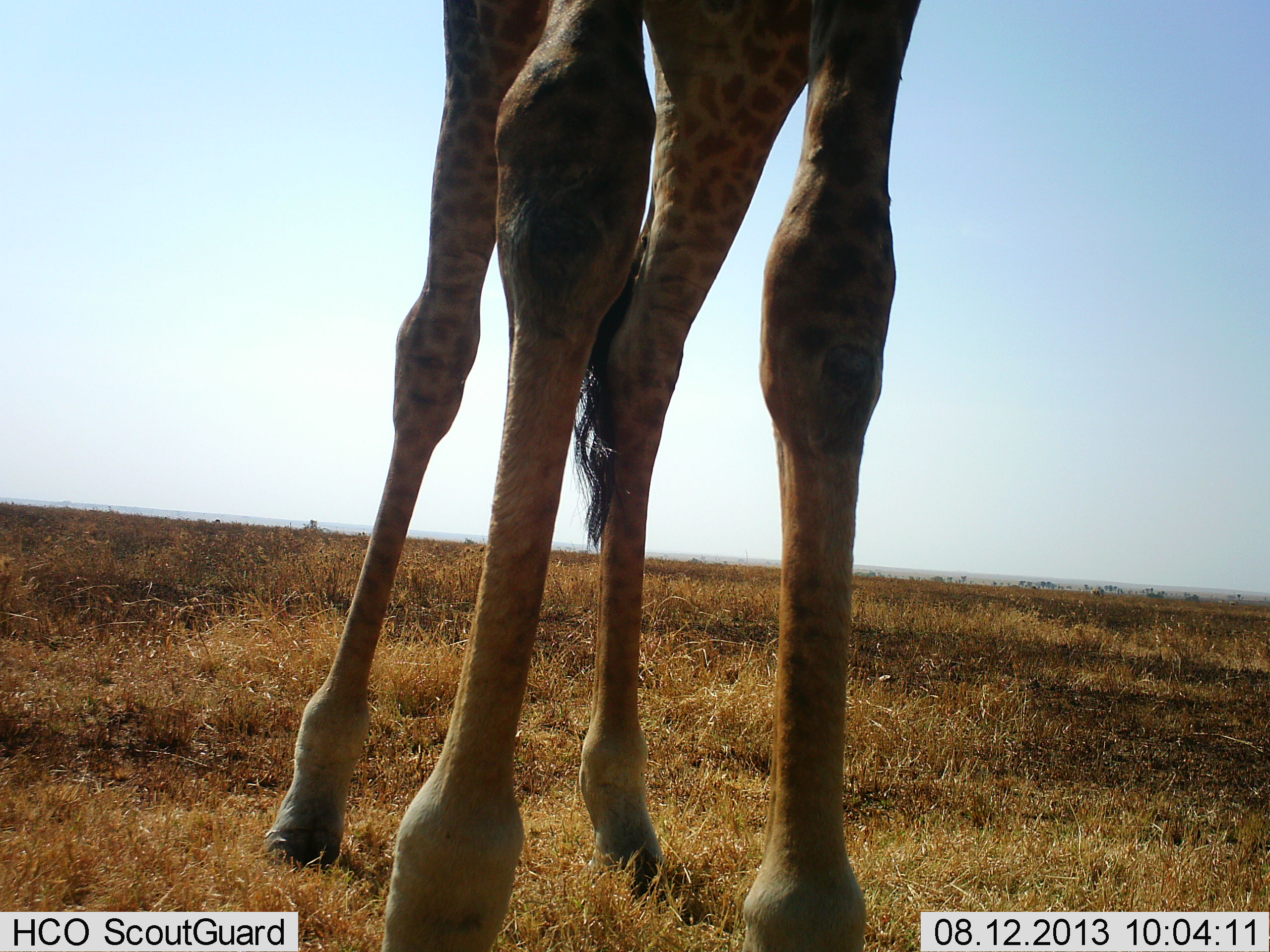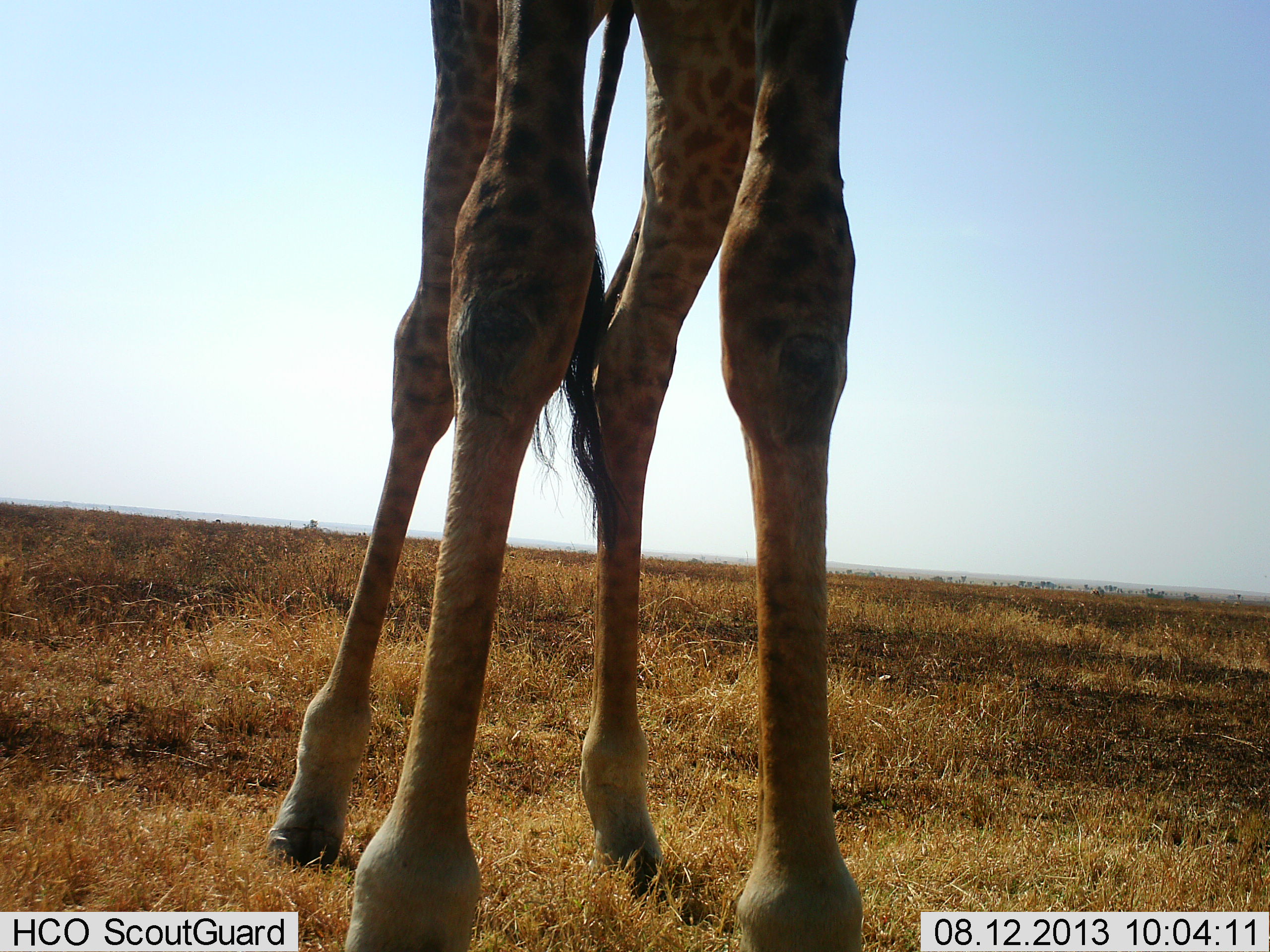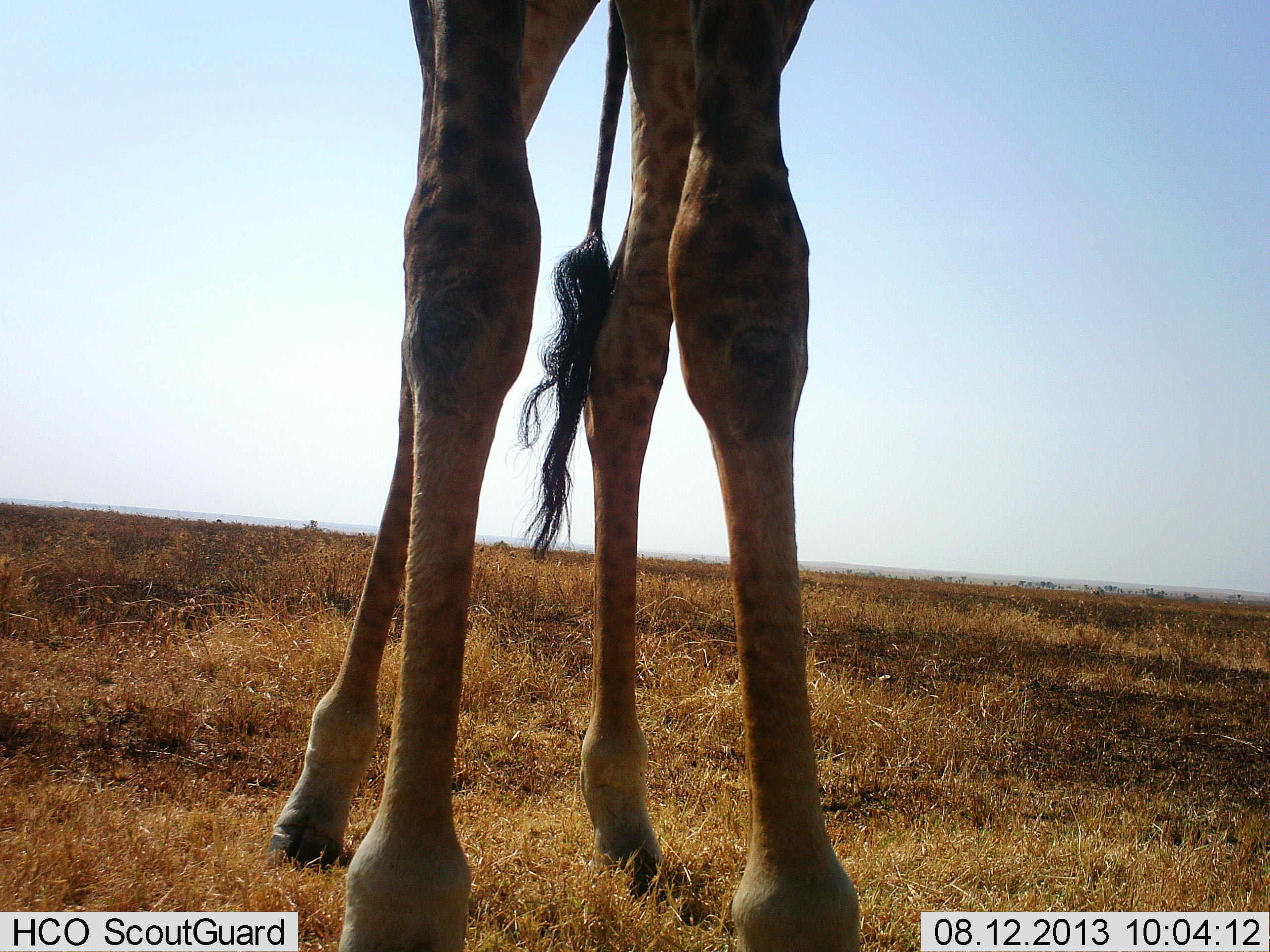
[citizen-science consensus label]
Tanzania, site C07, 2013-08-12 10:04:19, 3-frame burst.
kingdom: Animalia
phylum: Chordata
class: Mammalia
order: Artiodactyla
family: Giraffidae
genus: Giraffa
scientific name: Giraffa camelopardalis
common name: giraffe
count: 1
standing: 93%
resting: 0%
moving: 9%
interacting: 0%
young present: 0%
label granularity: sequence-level